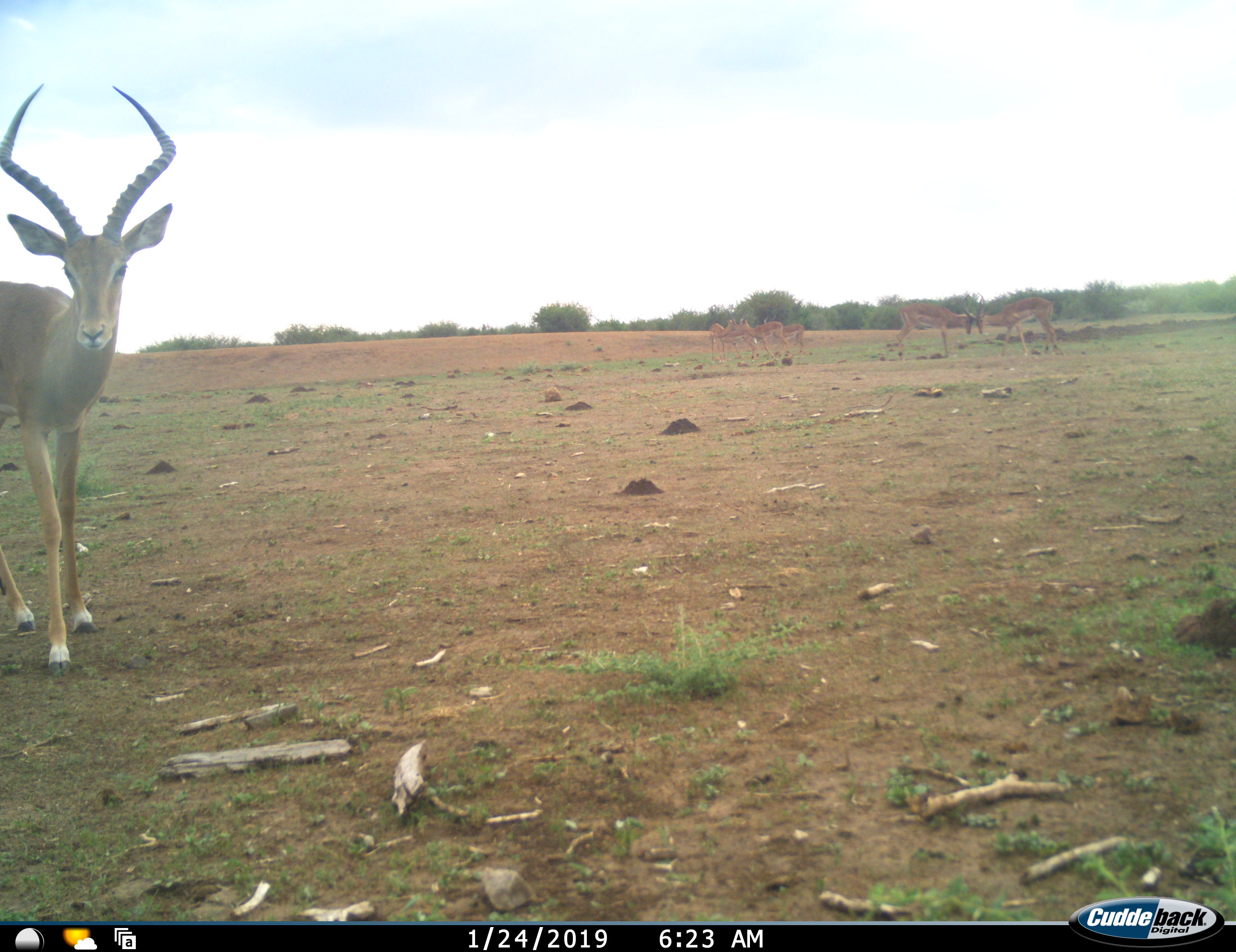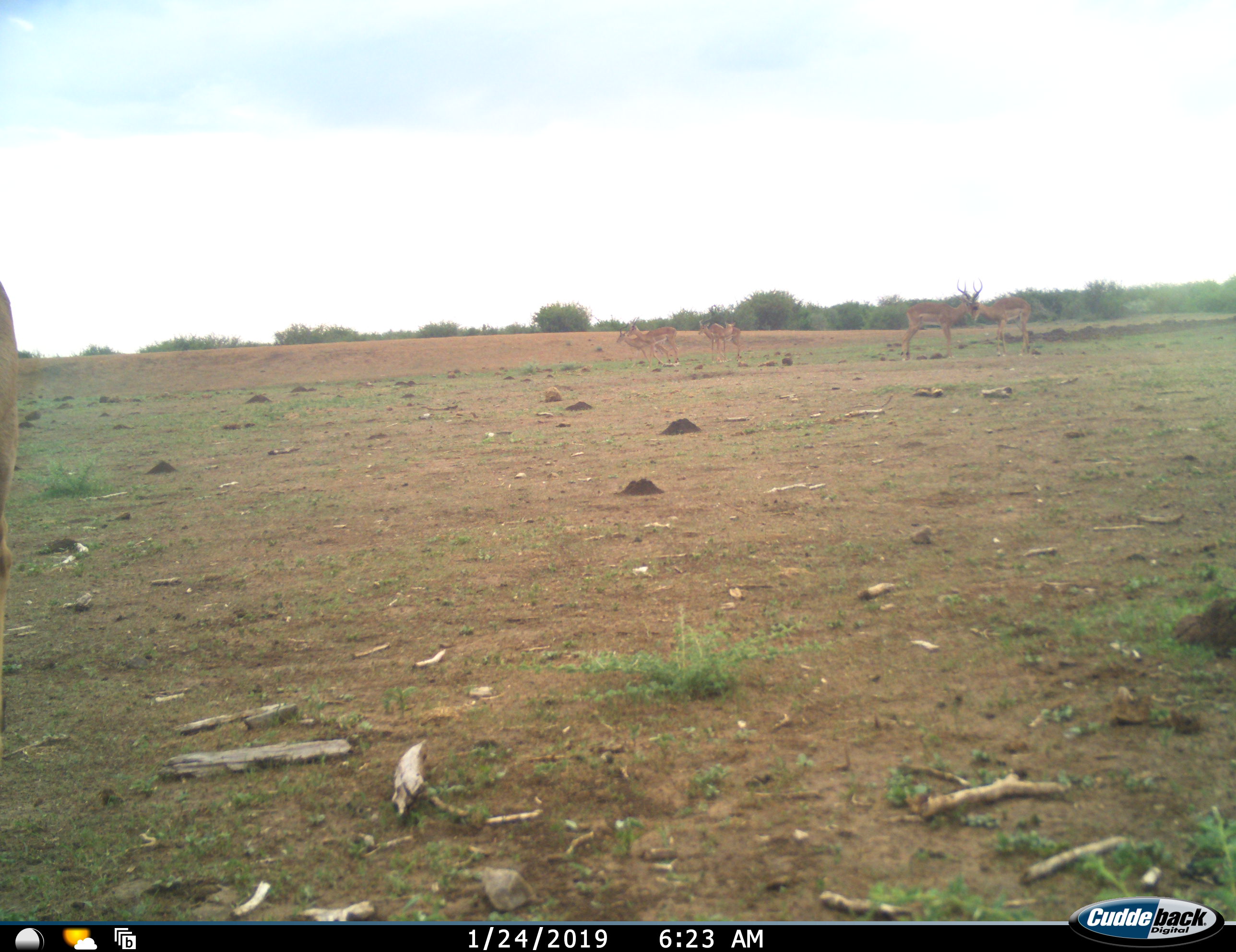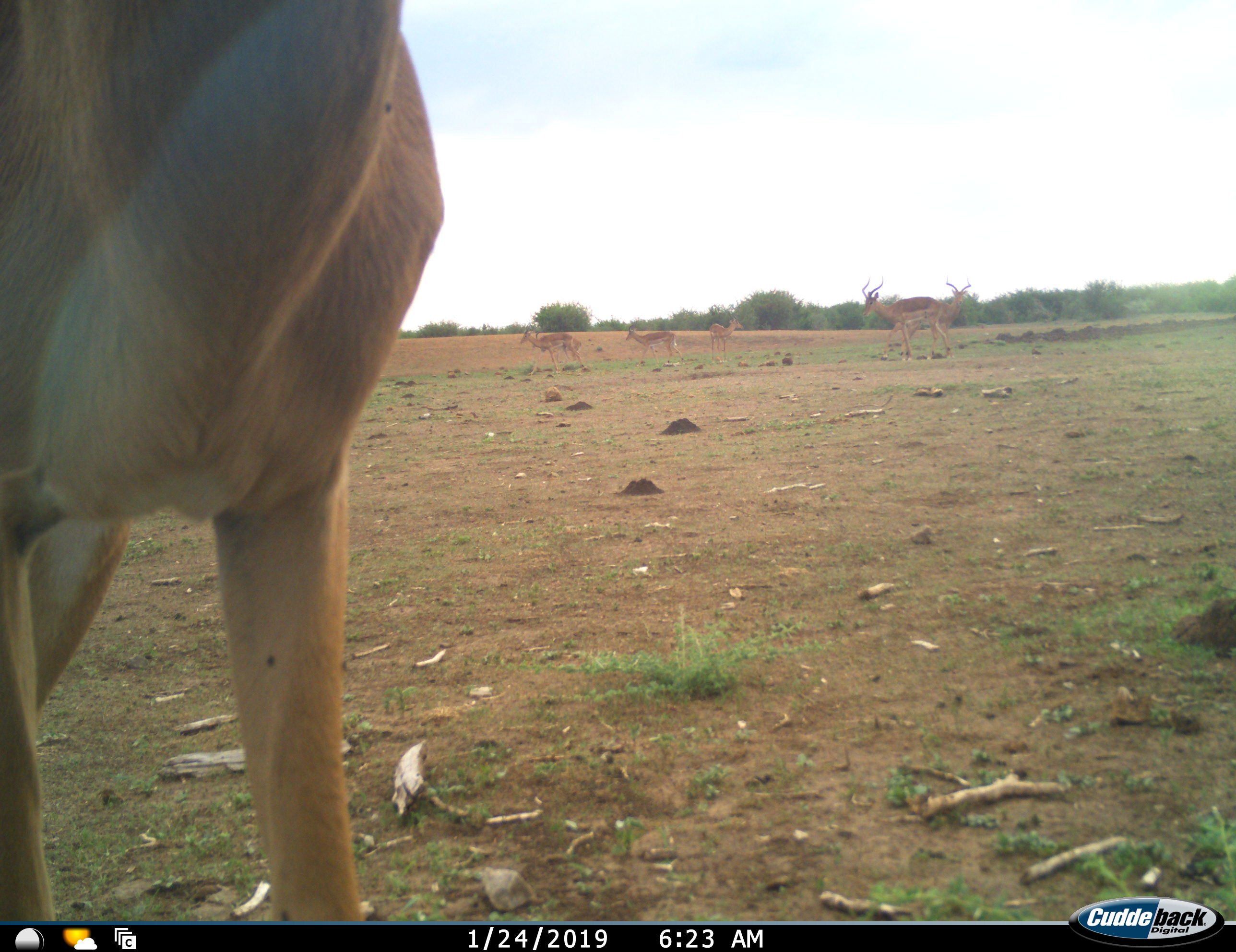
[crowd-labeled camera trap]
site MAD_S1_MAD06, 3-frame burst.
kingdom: Animalia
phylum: Chordata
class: Mammalia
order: Artiodactyla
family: Bovidae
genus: Aepyceros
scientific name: Aepyceros melampus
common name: impala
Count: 6.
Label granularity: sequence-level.